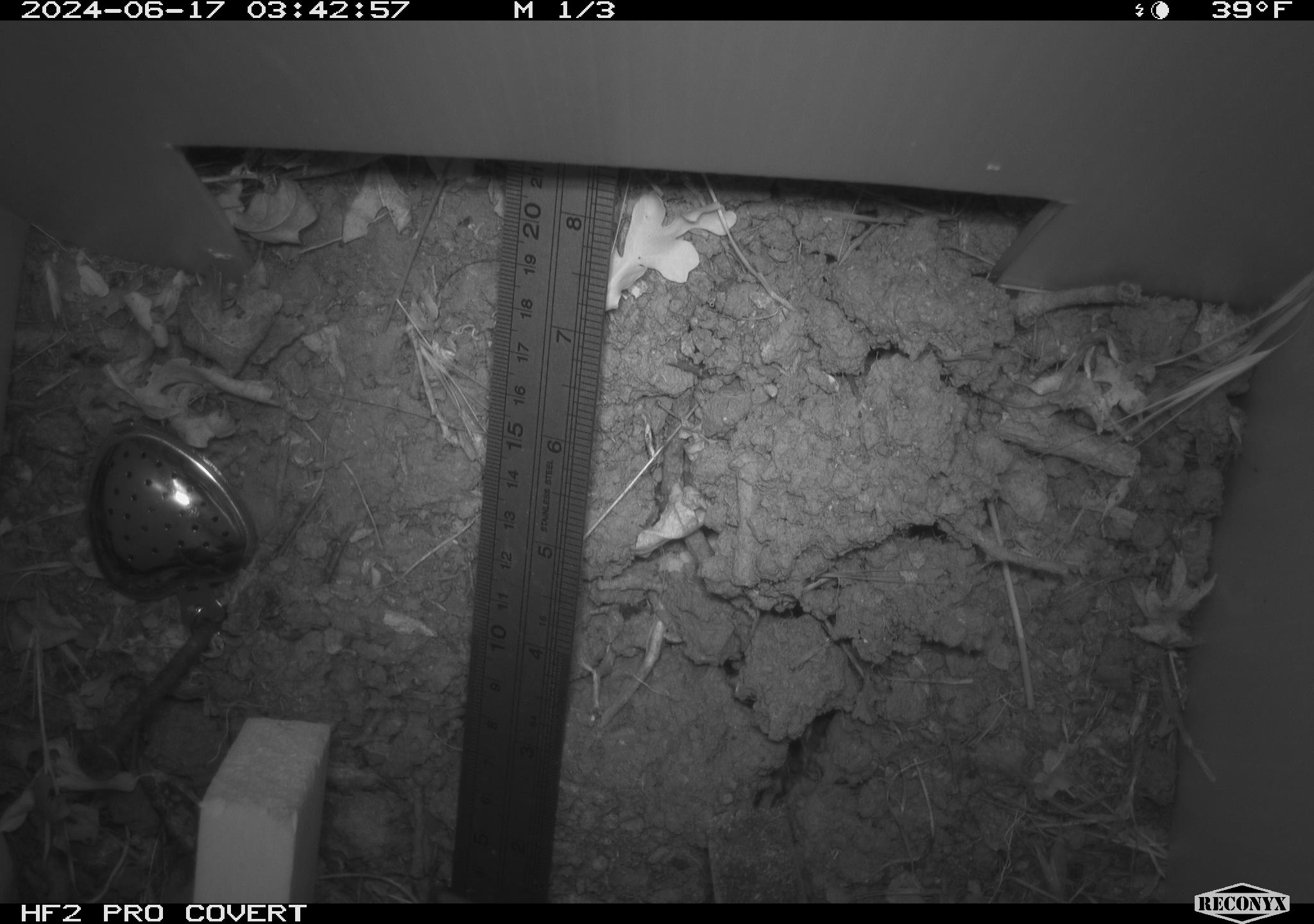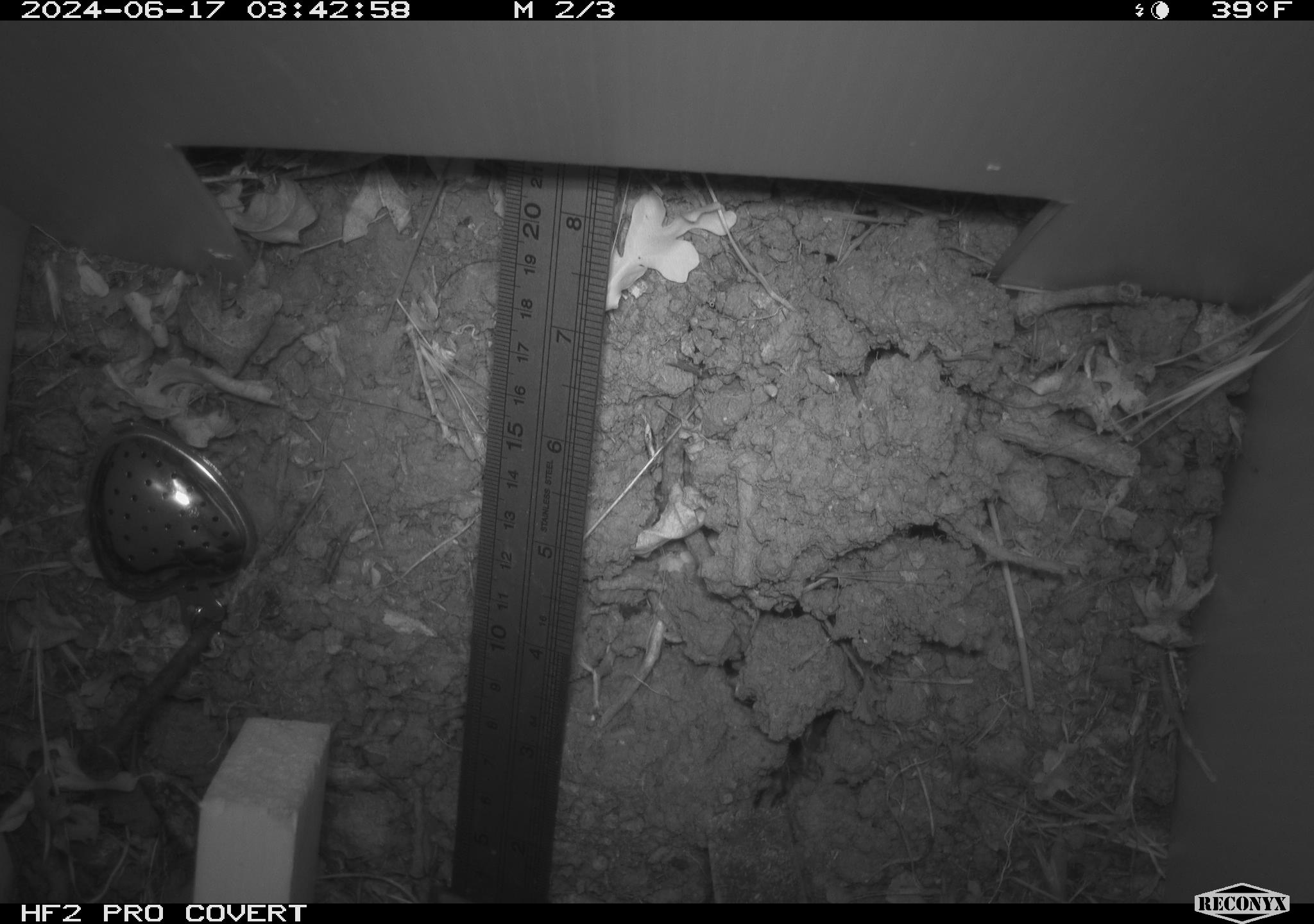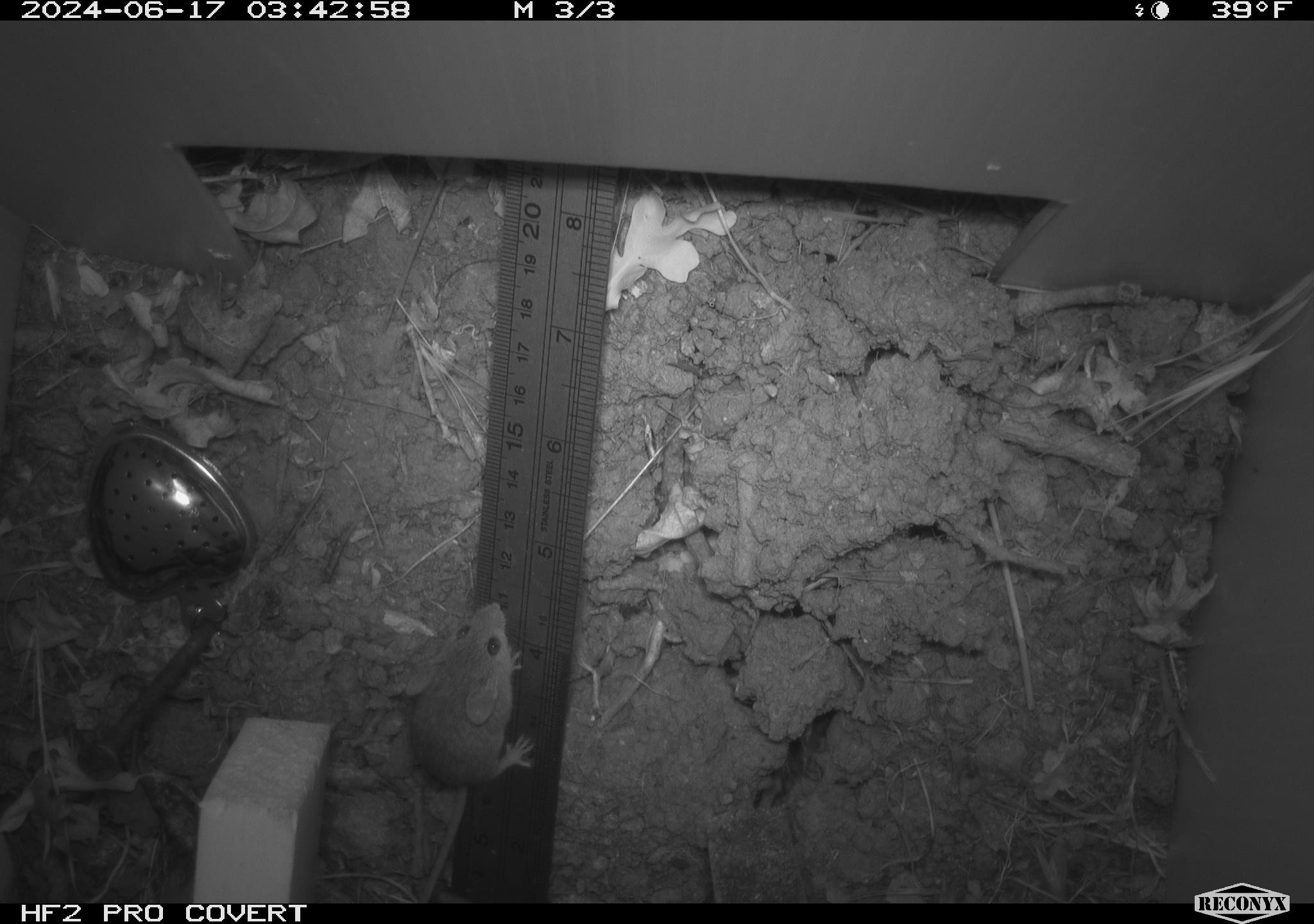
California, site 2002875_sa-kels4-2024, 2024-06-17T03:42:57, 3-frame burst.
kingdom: Animalia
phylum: Chordata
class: Mammalia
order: Rodentia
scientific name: Rodentia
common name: rodent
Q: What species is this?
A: Rodent (Rodentia).